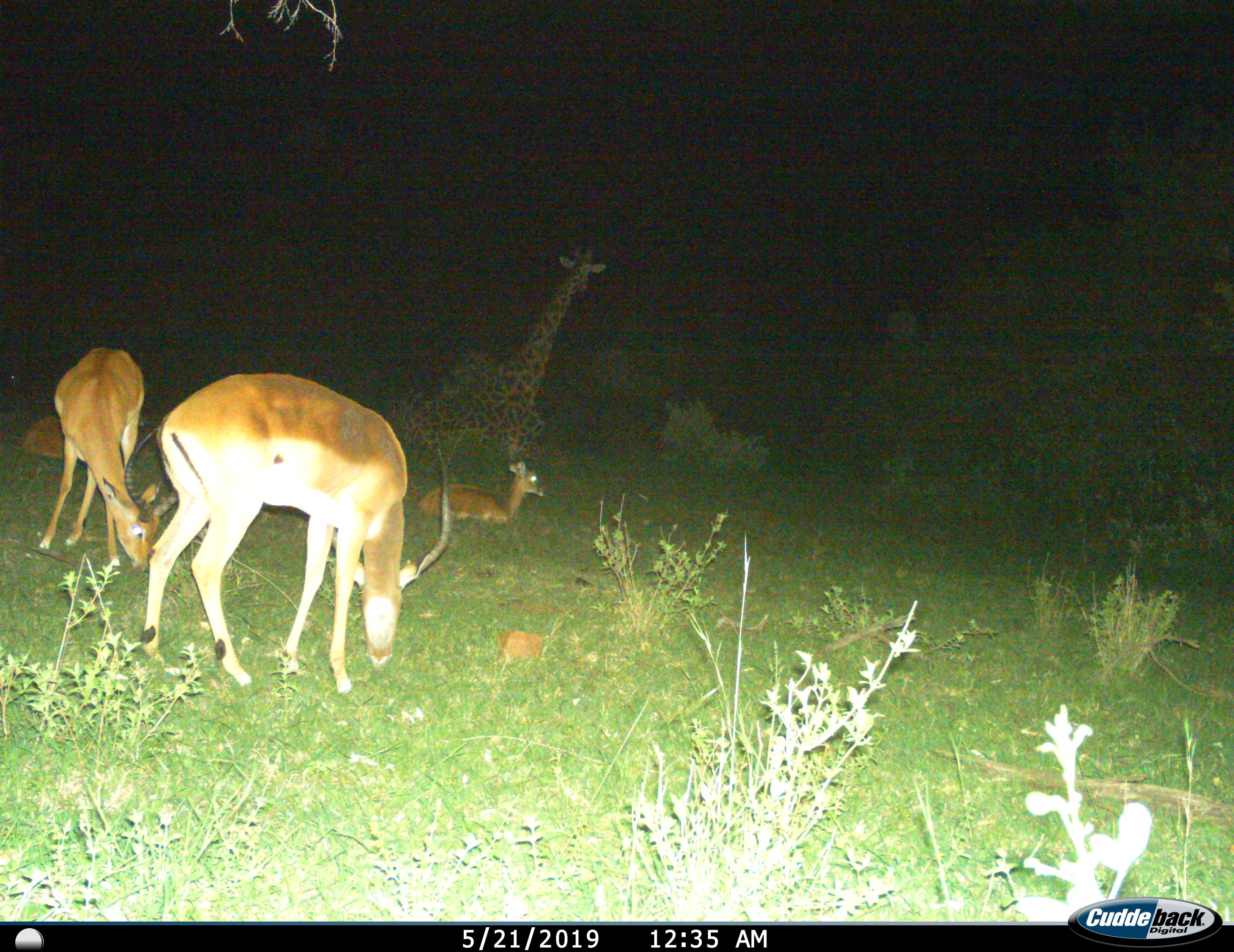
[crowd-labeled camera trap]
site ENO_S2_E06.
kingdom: Animalia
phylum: Chordata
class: Mammalia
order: Artiodactyla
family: Giraffidae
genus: Giraffa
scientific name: Giraffa camelopardalis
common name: giraffe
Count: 1.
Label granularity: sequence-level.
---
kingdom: Animalia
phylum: Chordata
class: Mammalia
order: Artiodactyla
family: Bovidae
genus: Aepyceros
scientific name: Aepyceros melampus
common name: impala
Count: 4.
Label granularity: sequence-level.